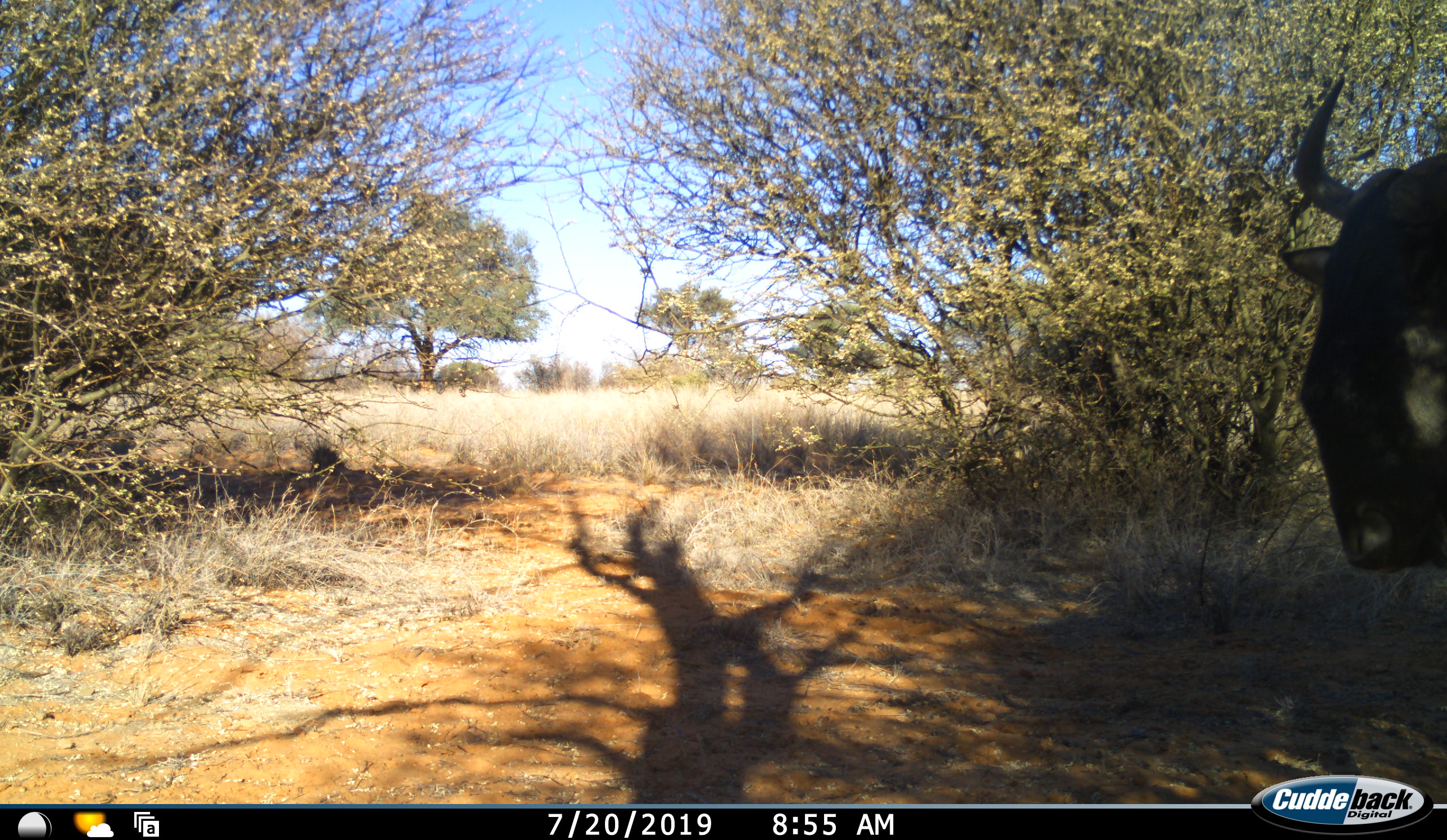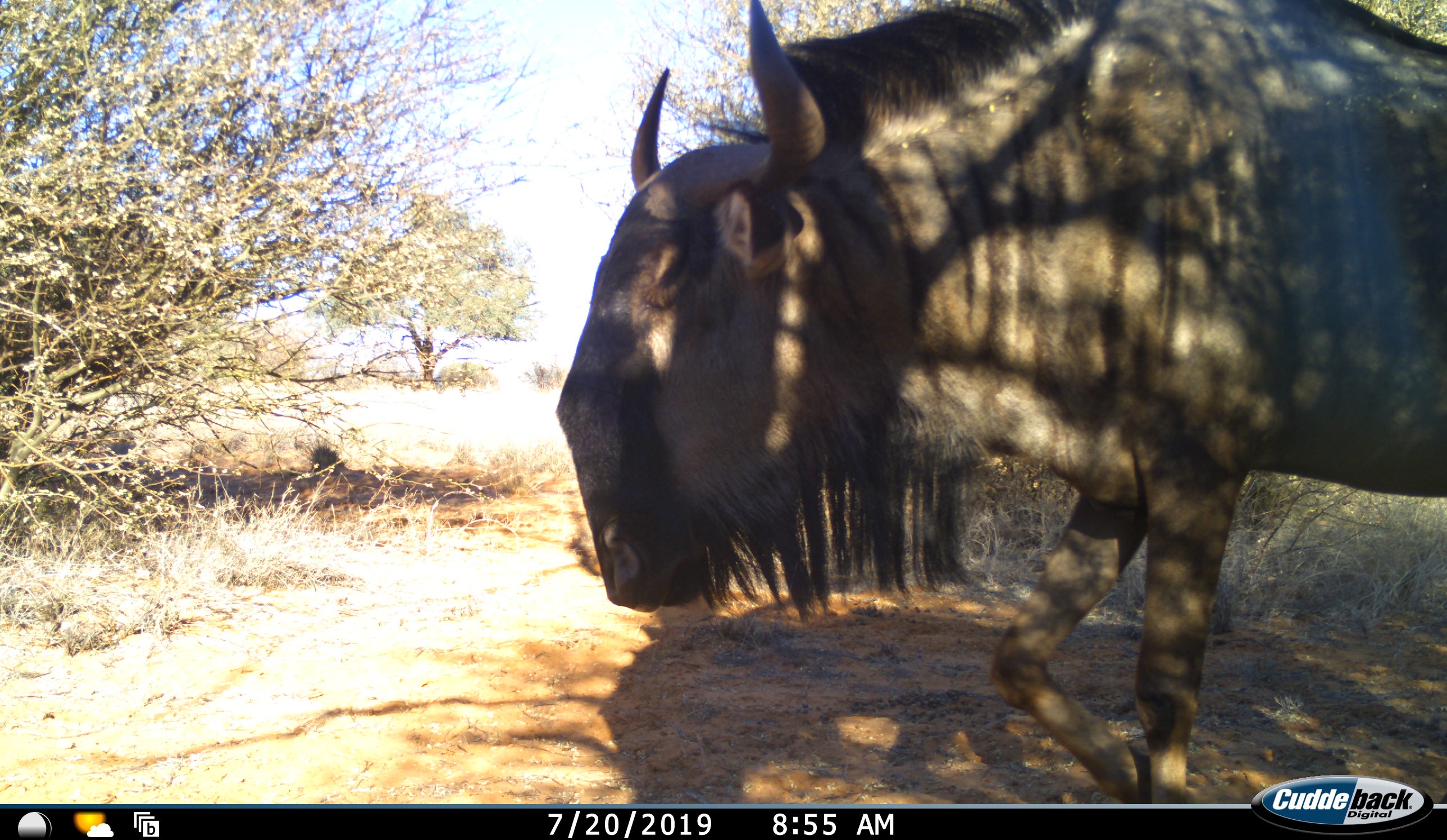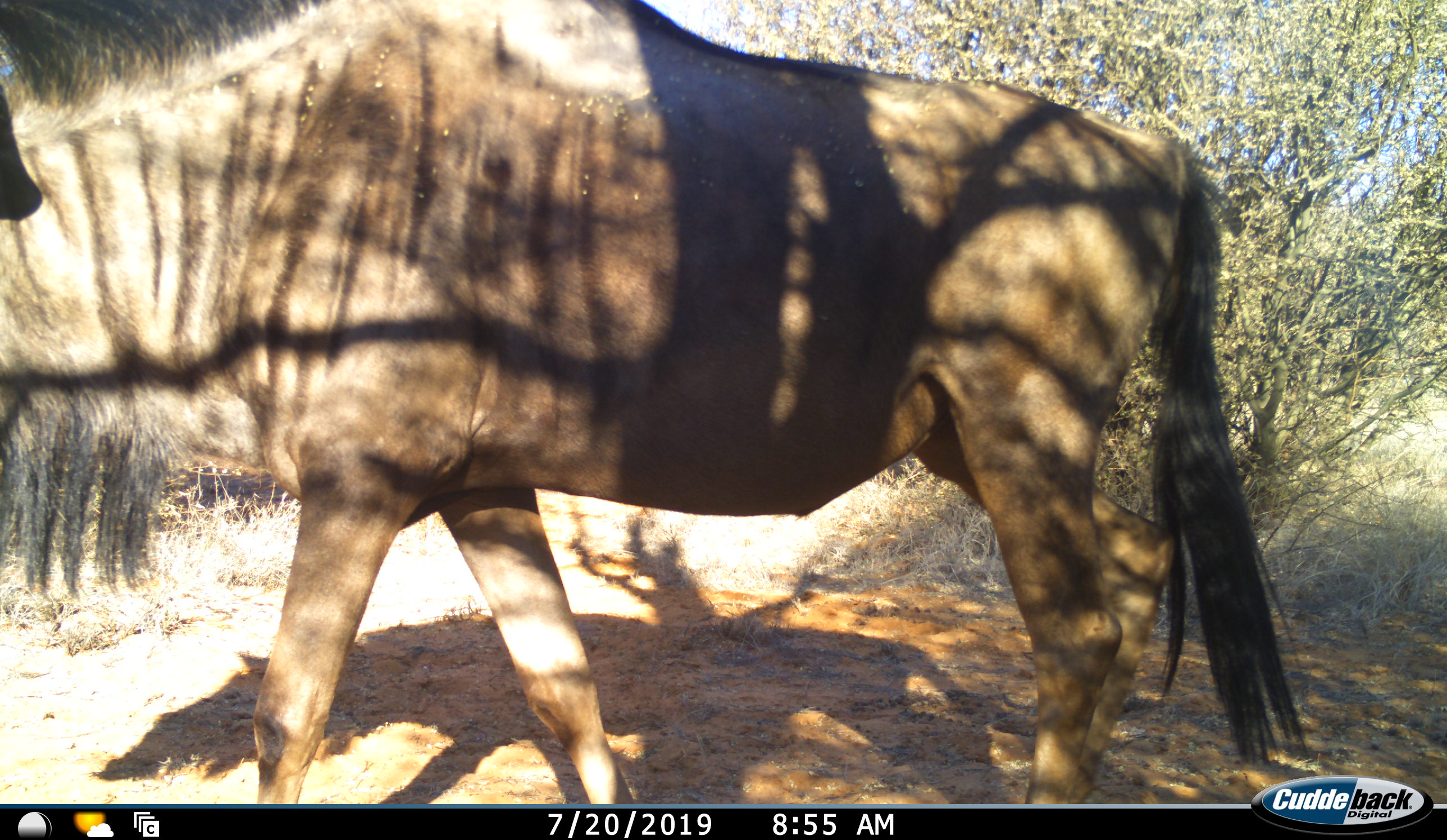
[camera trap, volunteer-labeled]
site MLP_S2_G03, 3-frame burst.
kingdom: Animalia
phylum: Chordata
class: Mammalia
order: Artiodactyla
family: Bovidae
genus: Connochaetes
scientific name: Connochaetes taurinus taurinus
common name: blue wildebeest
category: wildebeestblue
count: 1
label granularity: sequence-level